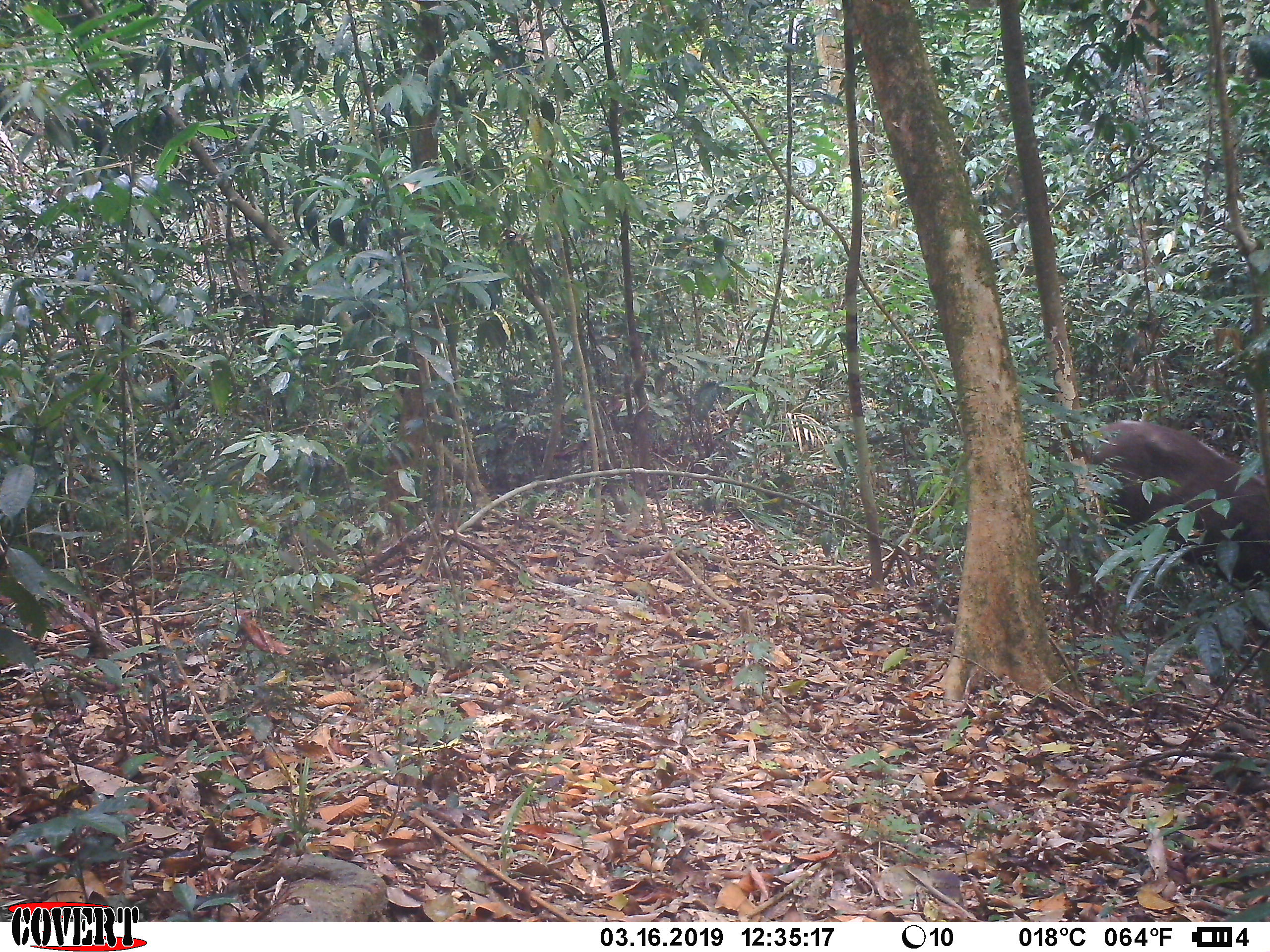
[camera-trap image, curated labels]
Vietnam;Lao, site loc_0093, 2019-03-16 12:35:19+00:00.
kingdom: Animalia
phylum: Chordata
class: Mammalia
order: Artiodactyla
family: Cervidae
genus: Rusa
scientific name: Rusa unicolor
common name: sambar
Sambar (Rusa unicolor). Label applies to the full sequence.